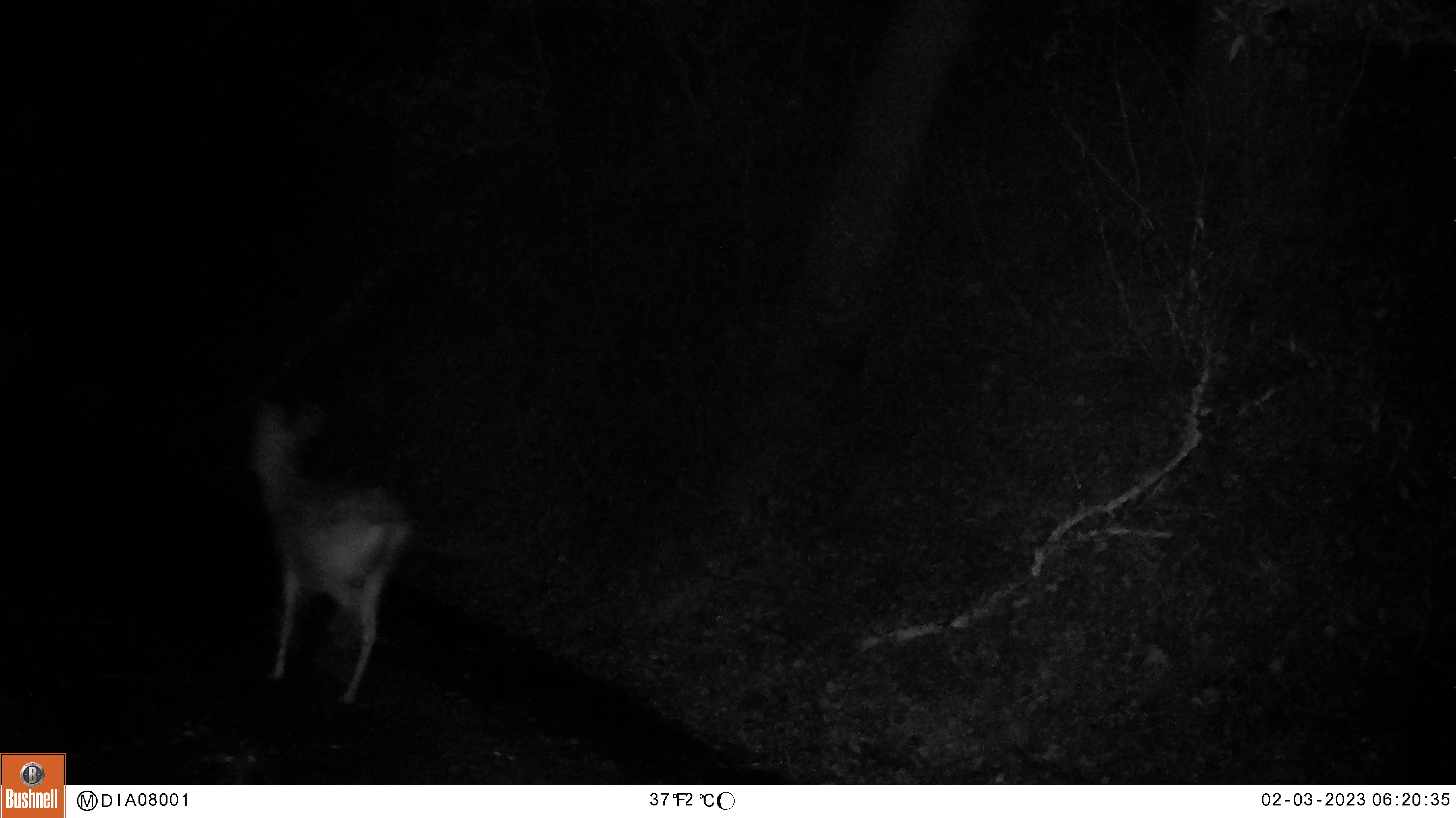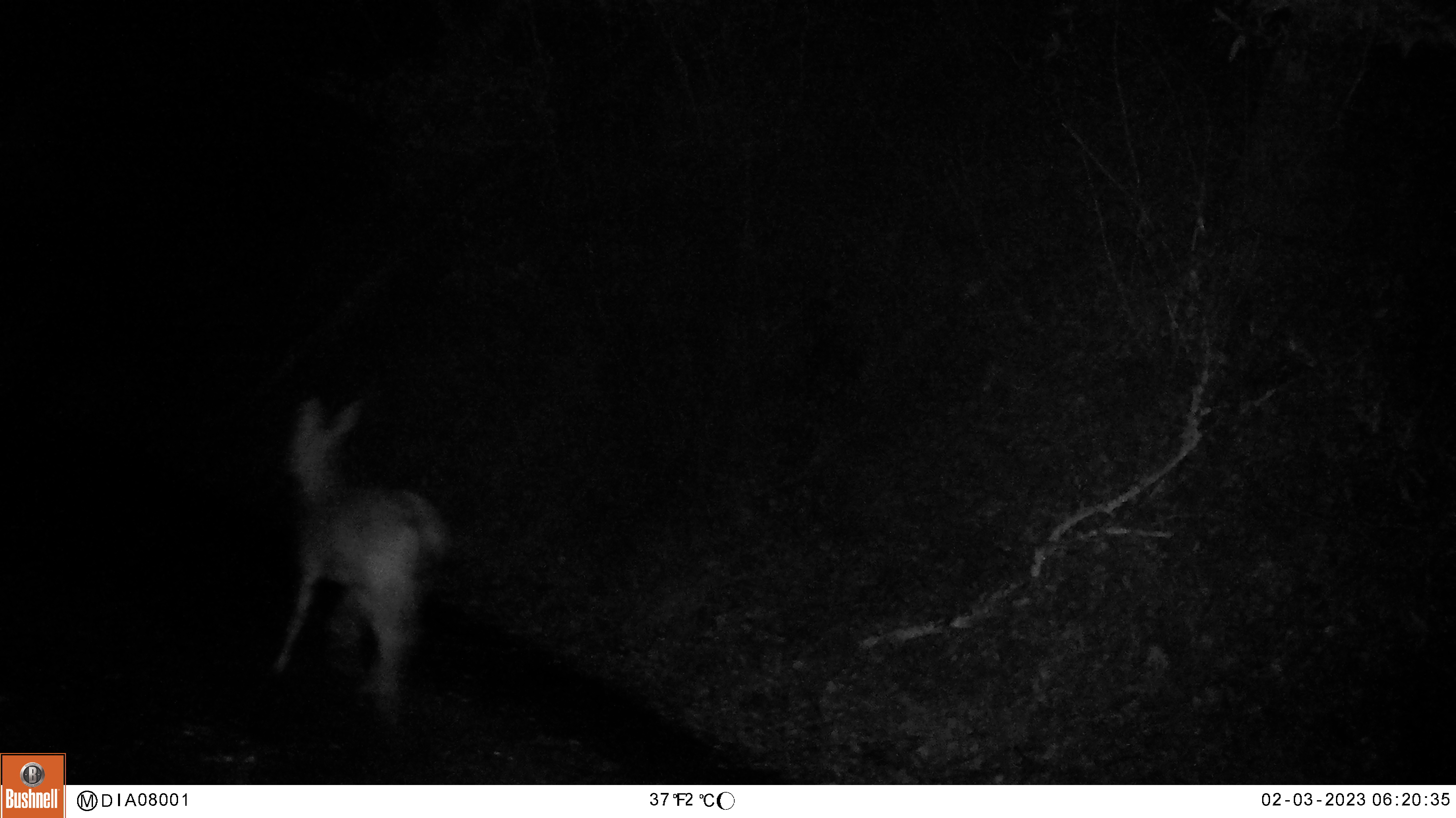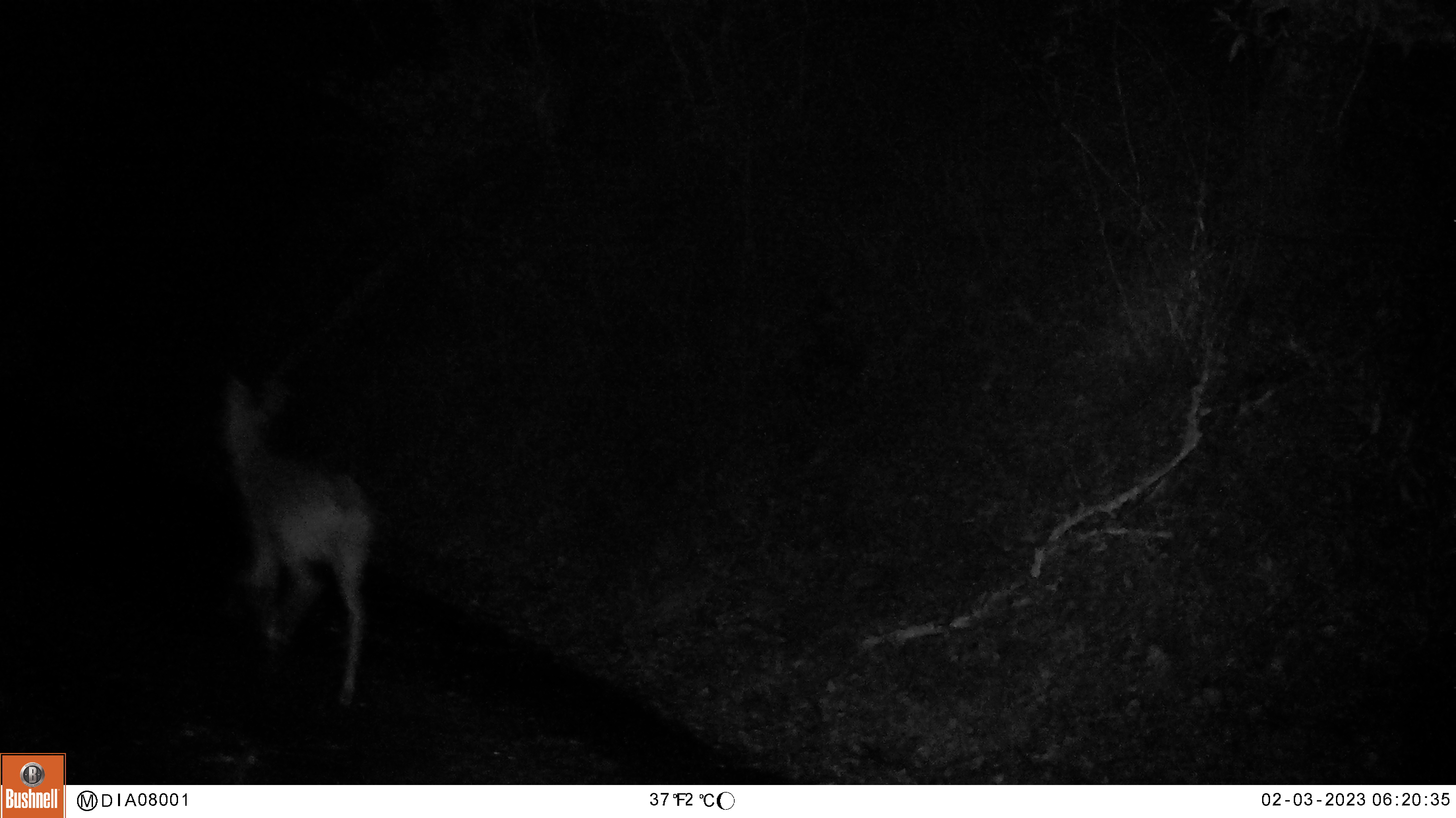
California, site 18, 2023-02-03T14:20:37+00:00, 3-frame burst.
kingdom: Animalia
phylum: Chordata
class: Mammalia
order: Artiodactyla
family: Cervidae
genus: Odocoileus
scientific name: Odocoileus hemionus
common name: mule deer